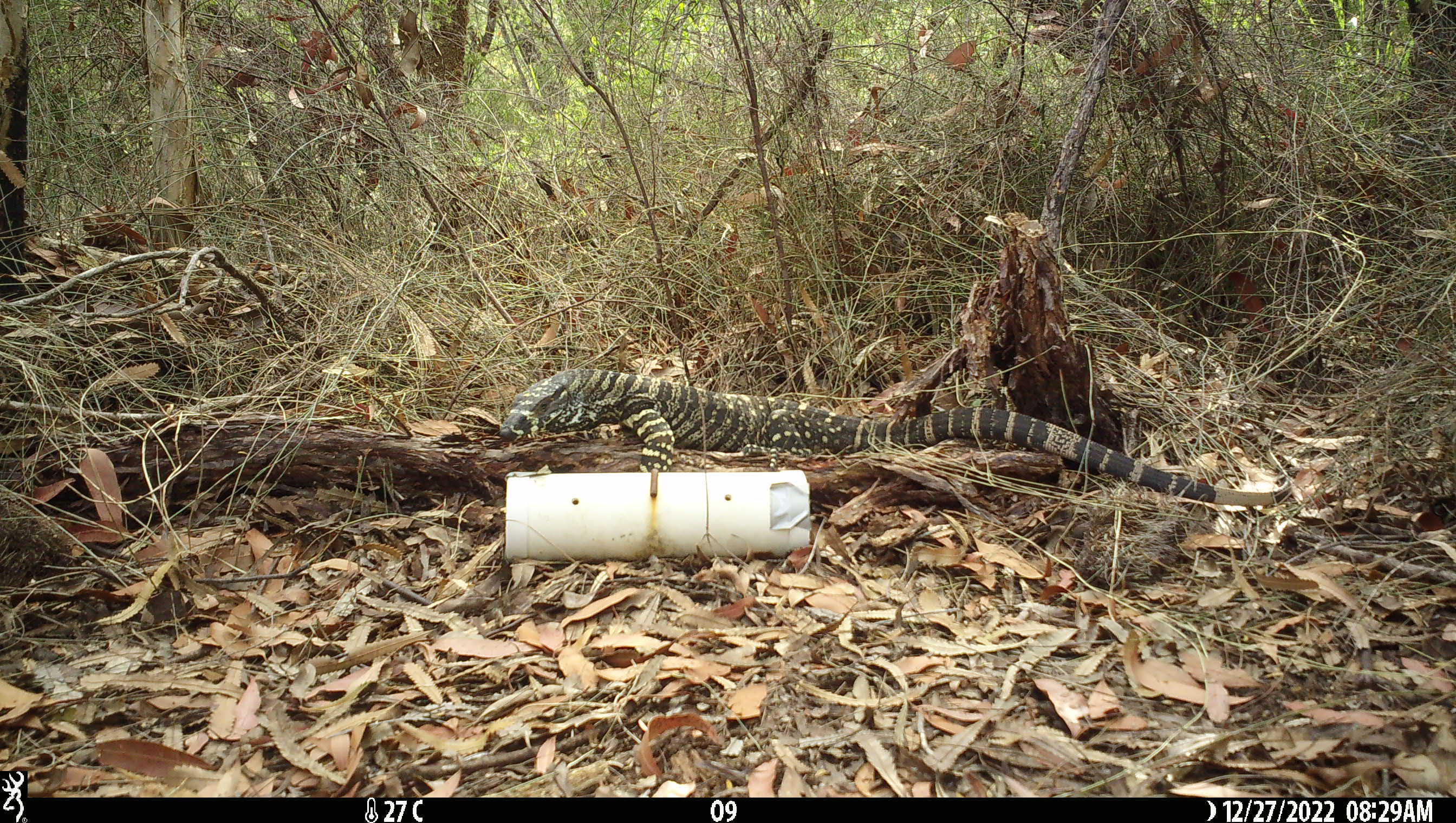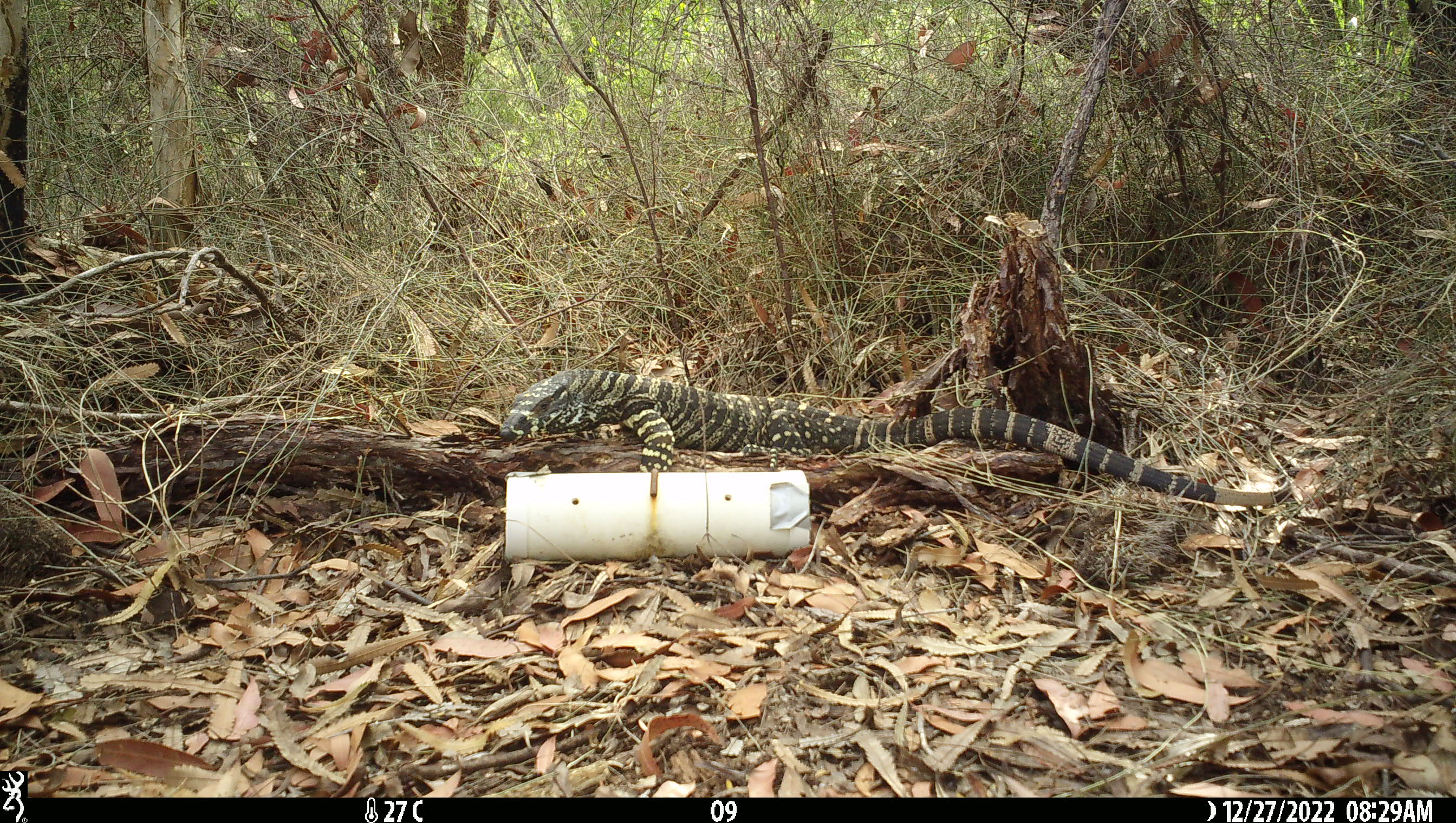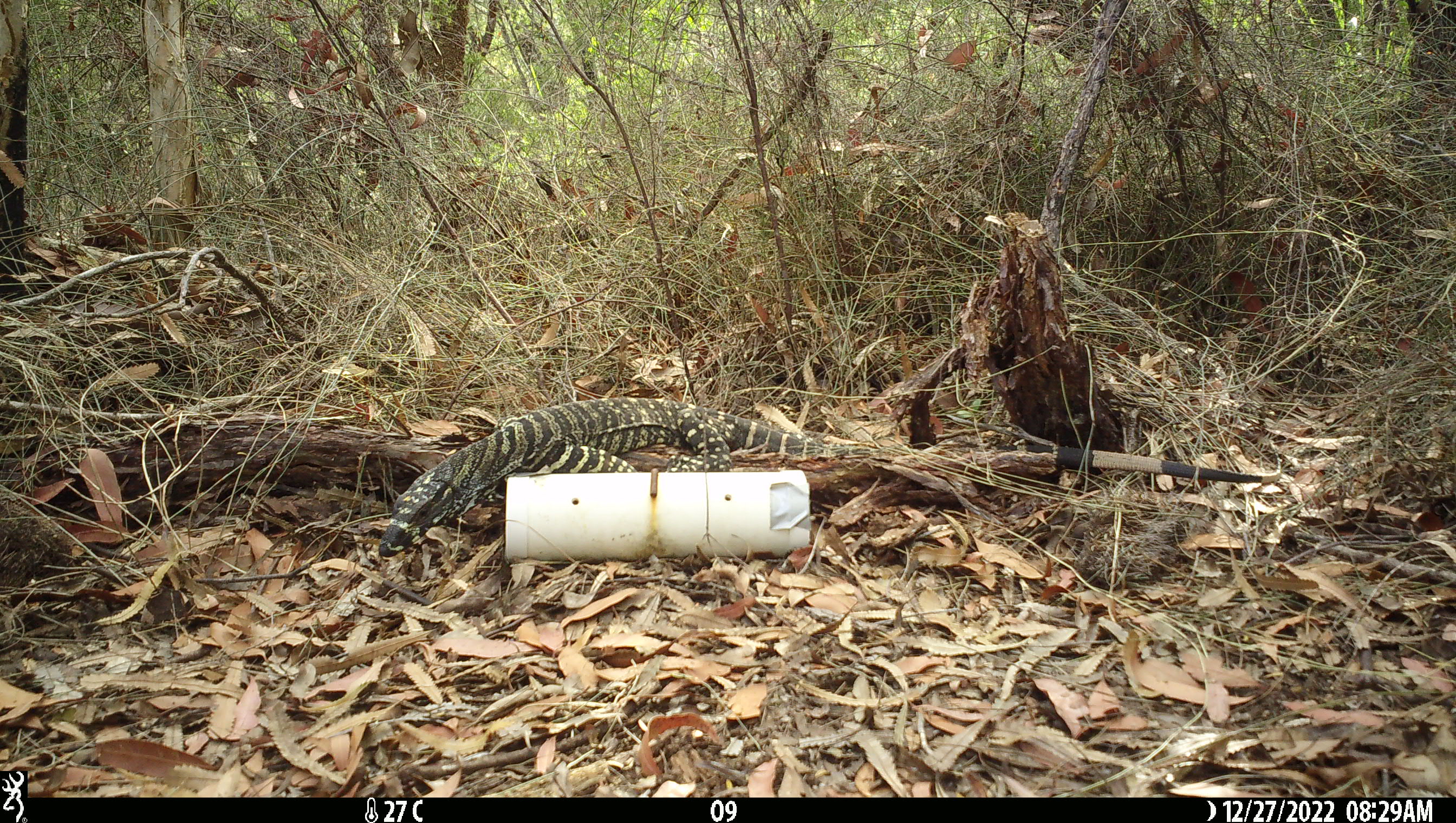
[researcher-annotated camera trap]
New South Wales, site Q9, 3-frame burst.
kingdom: Animalia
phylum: Chordata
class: Reptilia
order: Squamata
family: Varanidae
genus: Varanus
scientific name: Varanus varius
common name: lace monitor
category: goanna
Goanna (lace monitor) (Varanus varius).